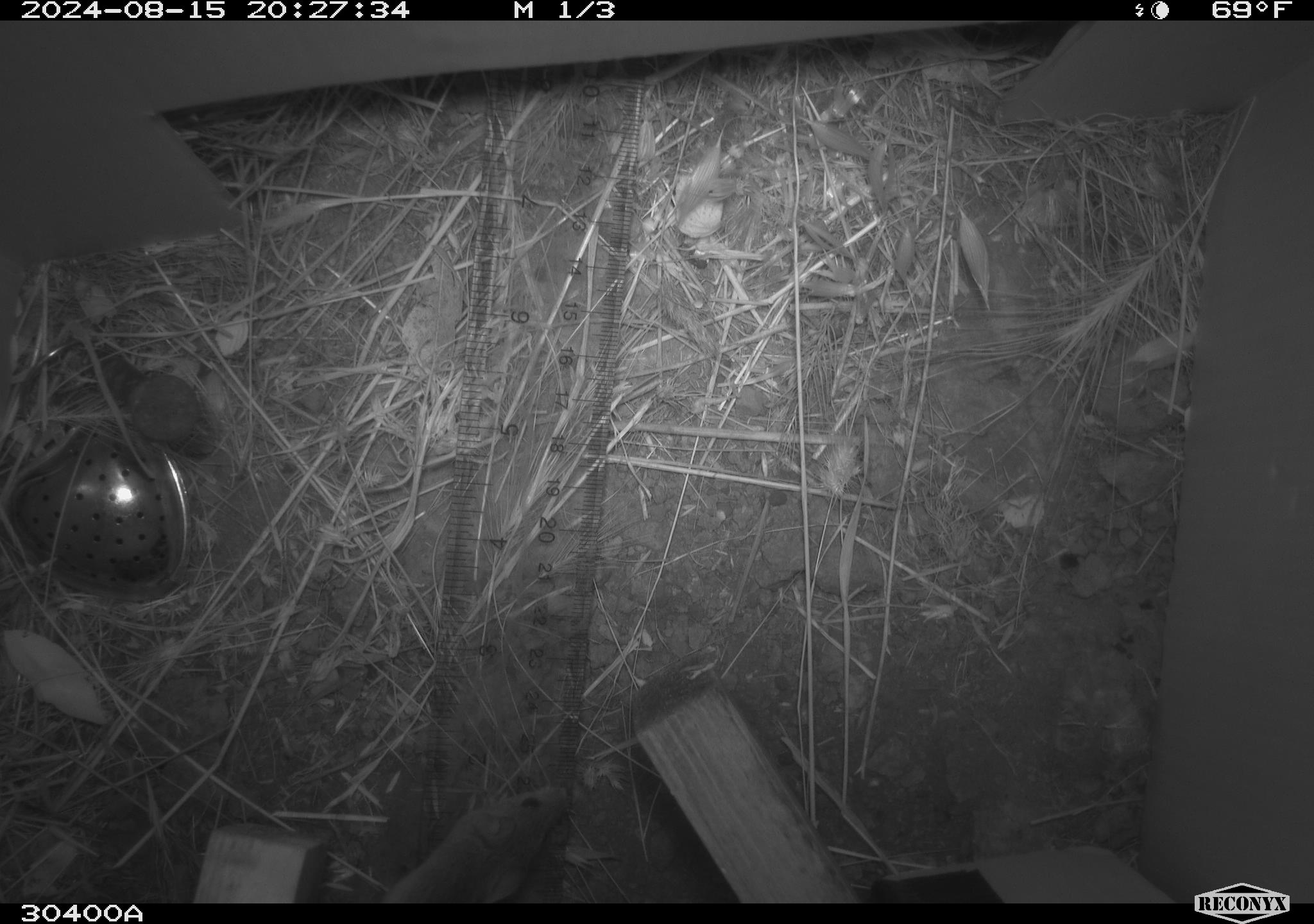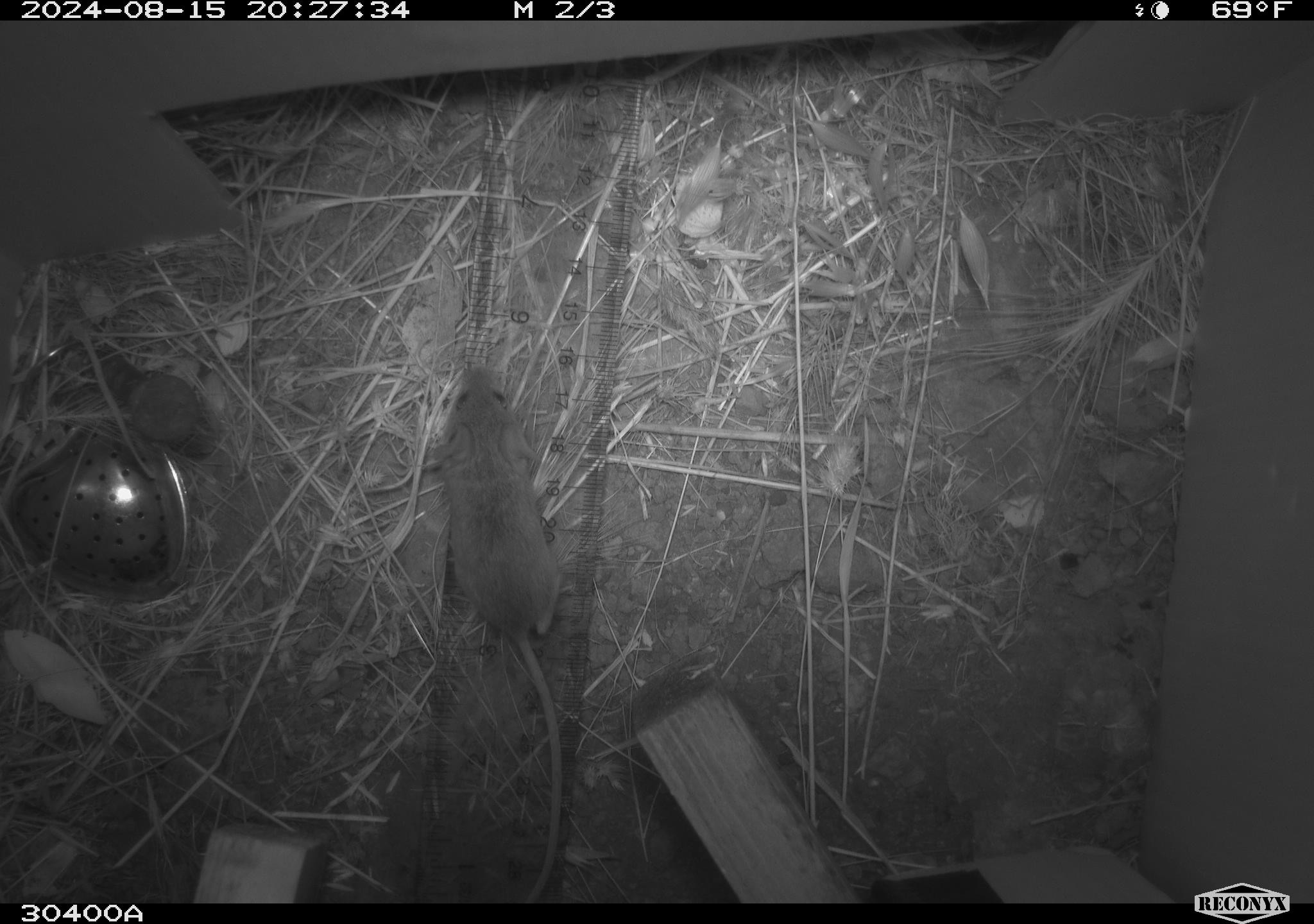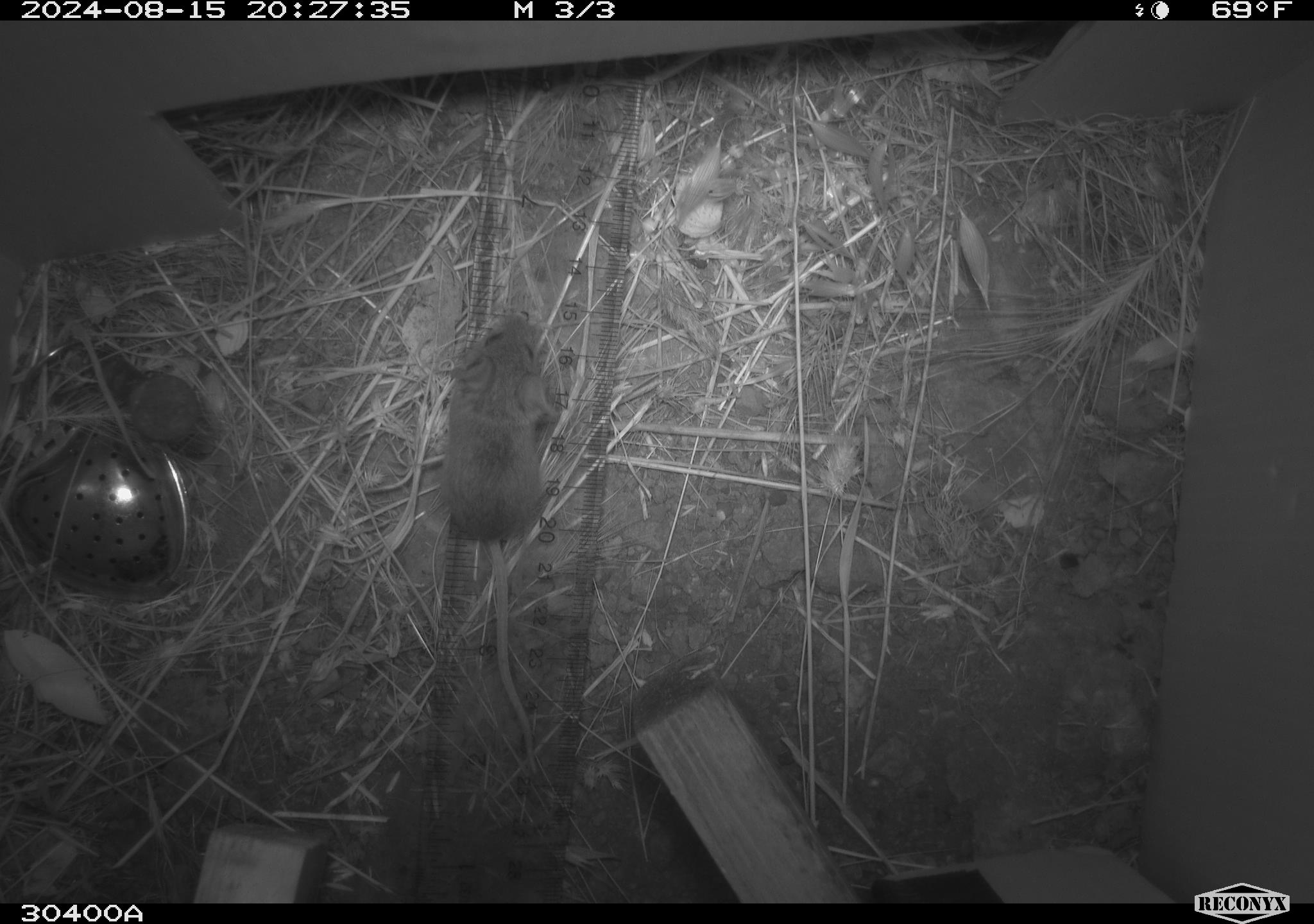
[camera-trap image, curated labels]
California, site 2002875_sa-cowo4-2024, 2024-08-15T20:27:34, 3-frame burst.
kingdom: Animalia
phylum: Chordata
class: Mammalia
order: Rodentia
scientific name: Rodentia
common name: mouse species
Mouse species (Rodentia).